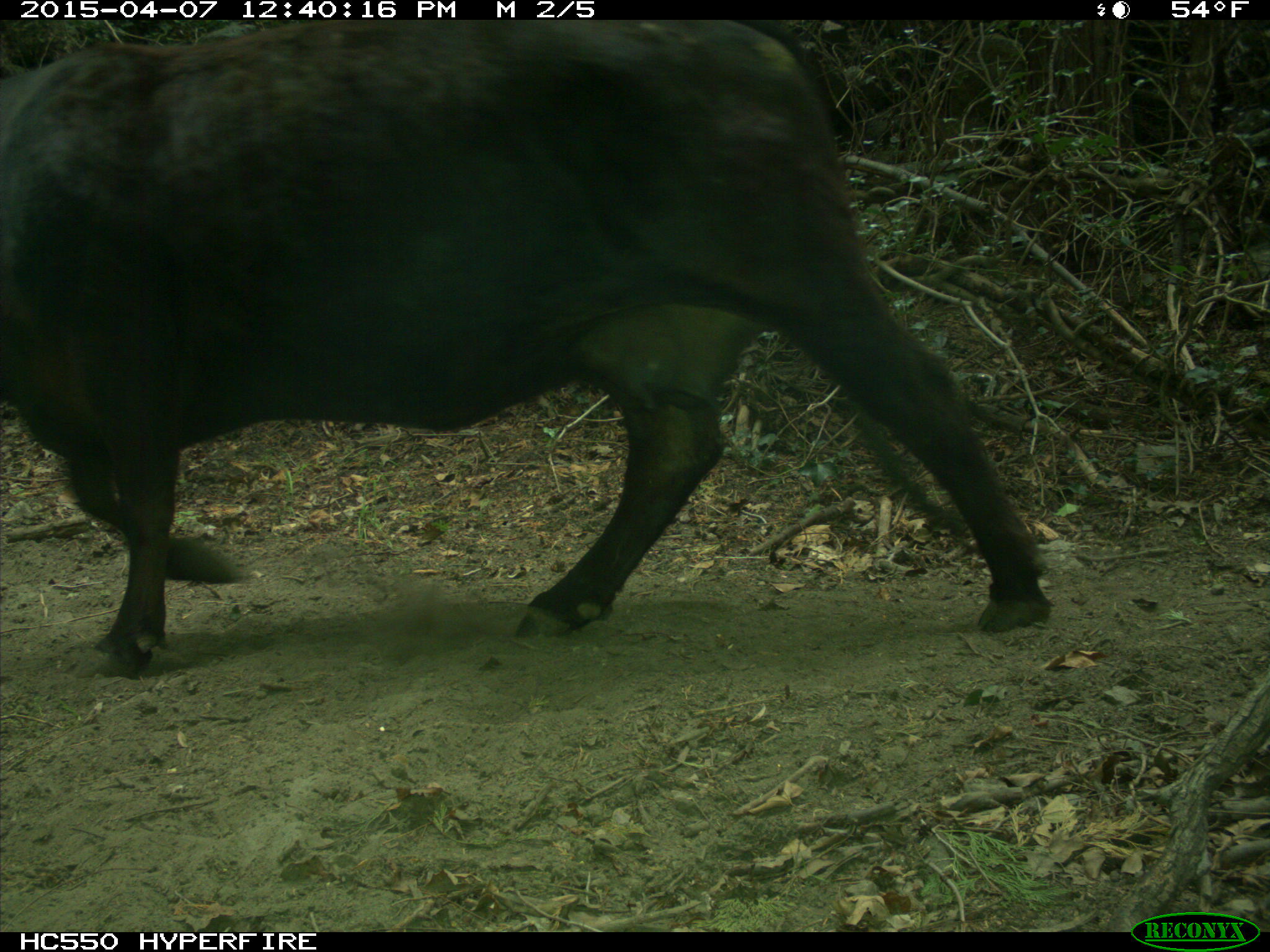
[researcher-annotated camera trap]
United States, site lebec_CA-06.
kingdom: Animalia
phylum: Chordata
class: Mammalia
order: Artiodactyla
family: Bovidae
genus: Bos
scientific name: Bos taurus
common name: domestic cow